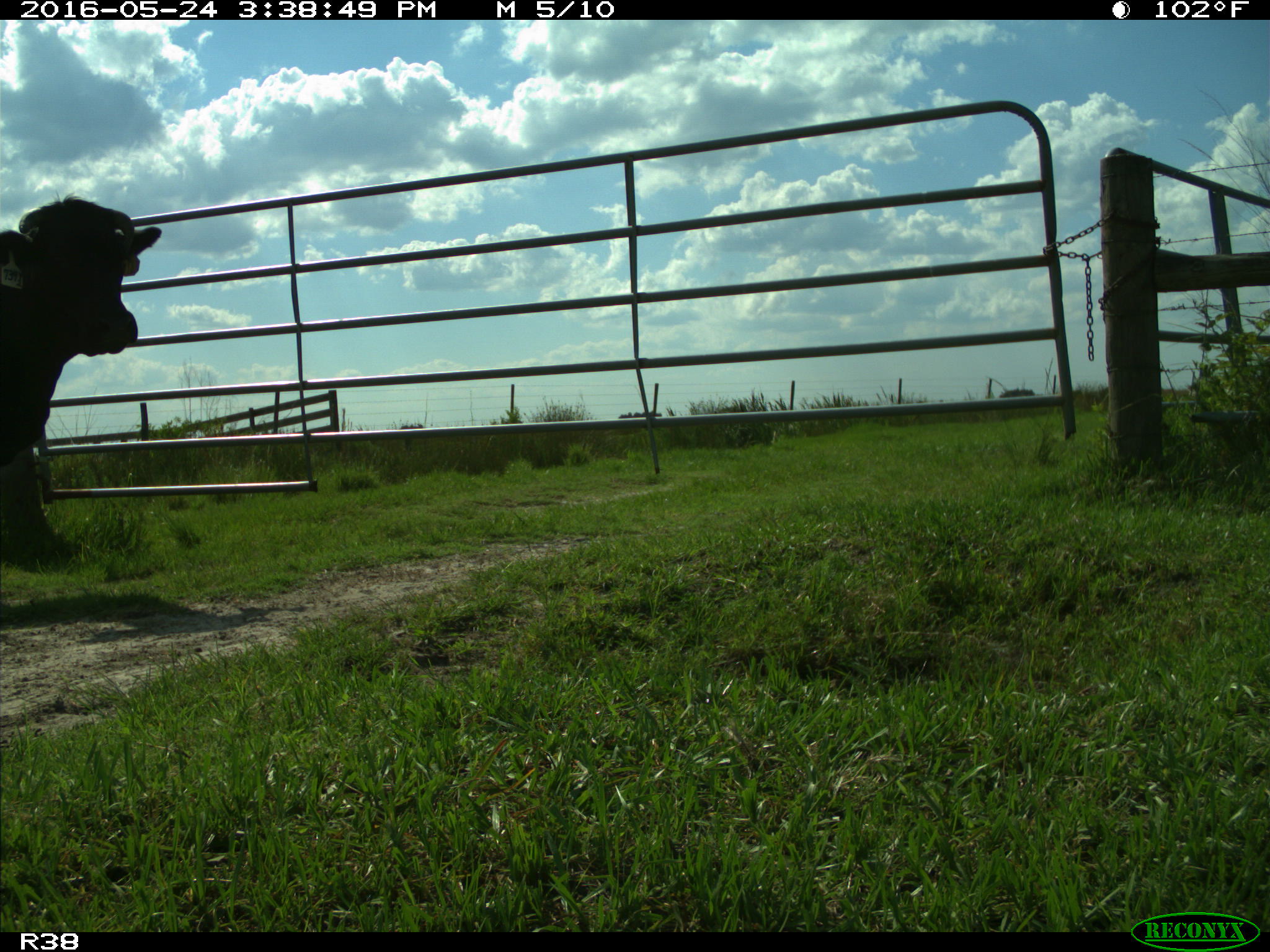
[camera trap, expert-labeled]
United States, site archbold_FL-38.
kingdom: Animalia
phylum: Chordata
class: Mammalia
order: Artiodactyla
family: Bovidae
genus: Bos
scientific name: Bos taurus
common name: domestic cow